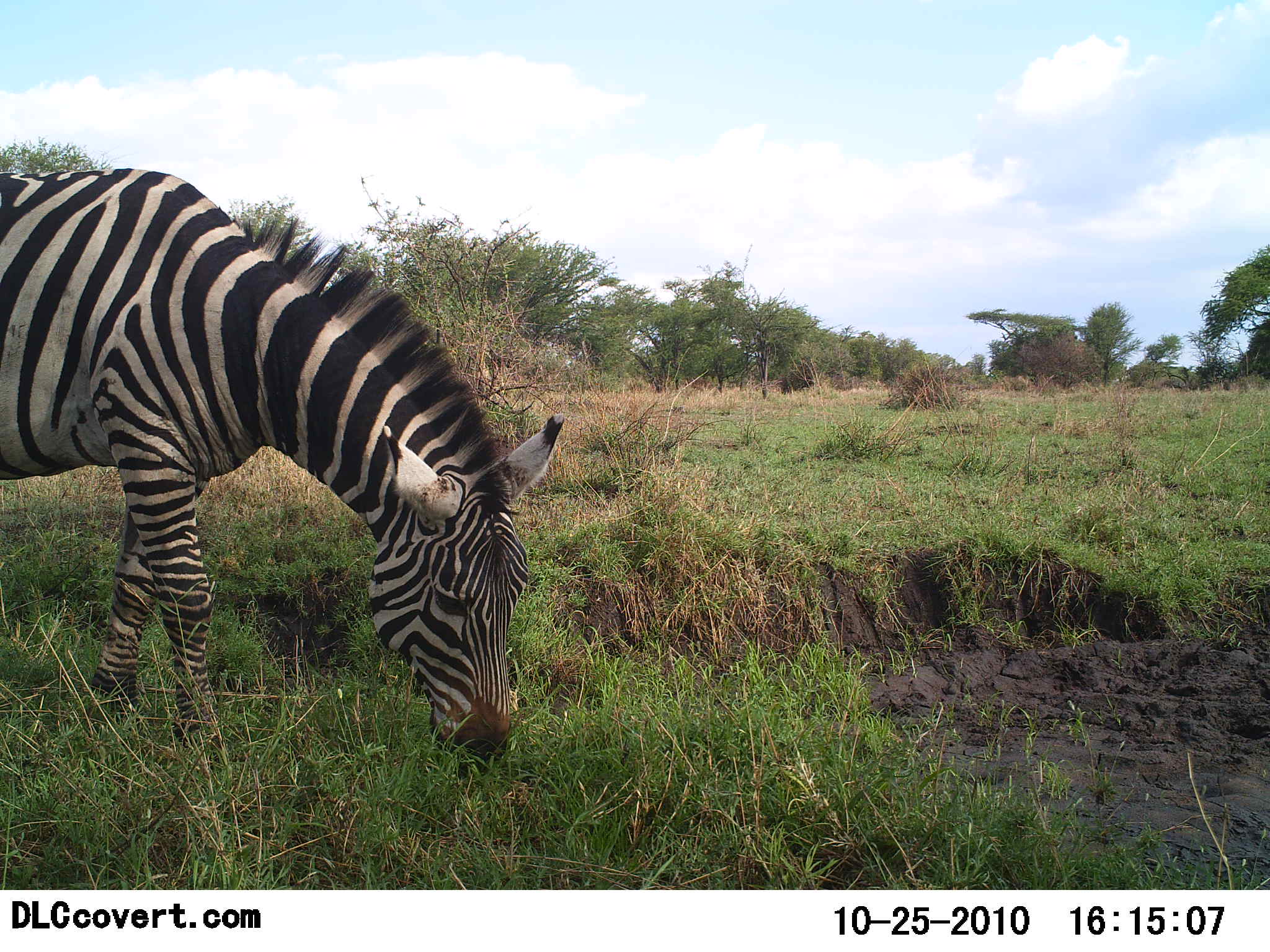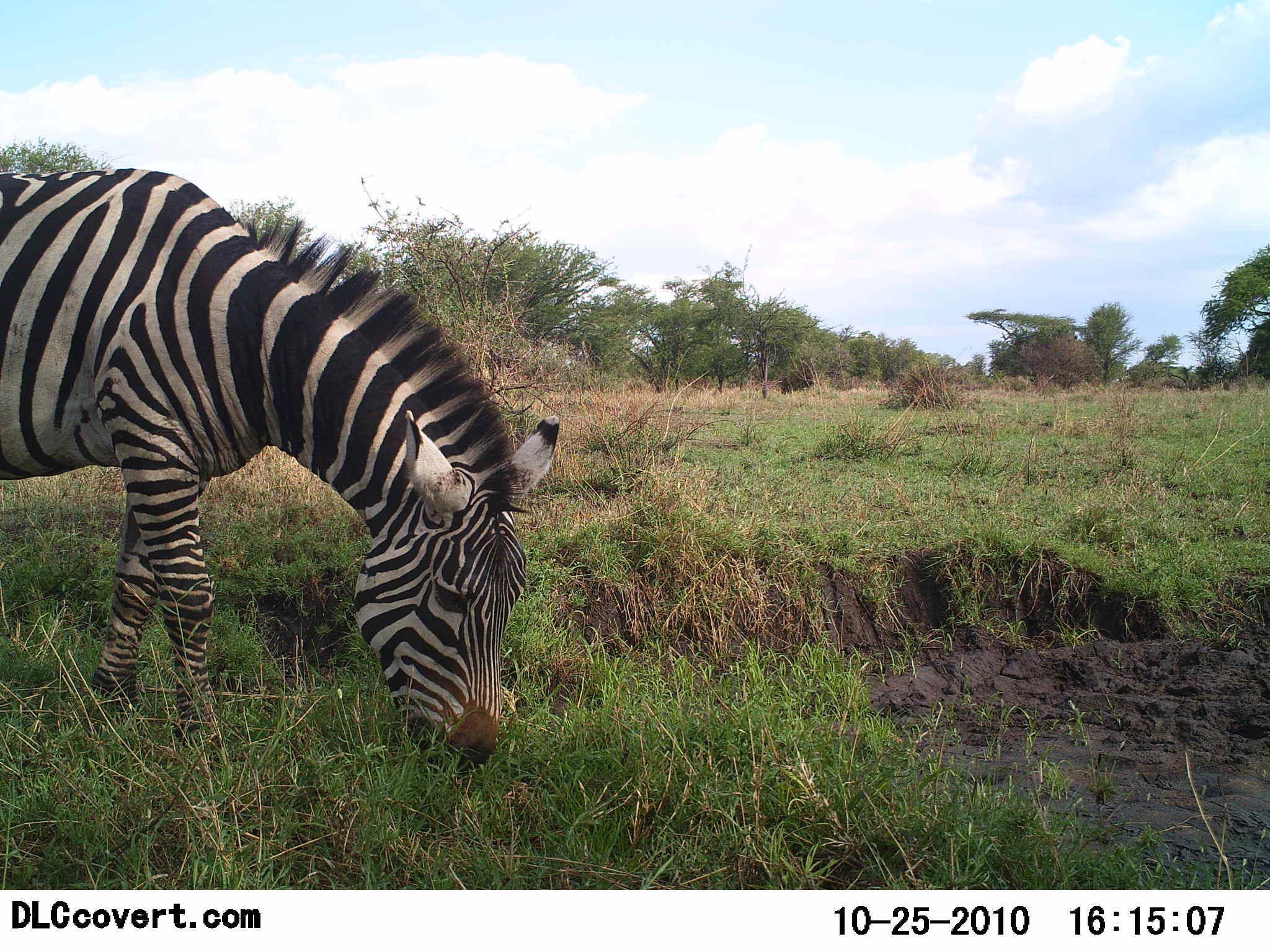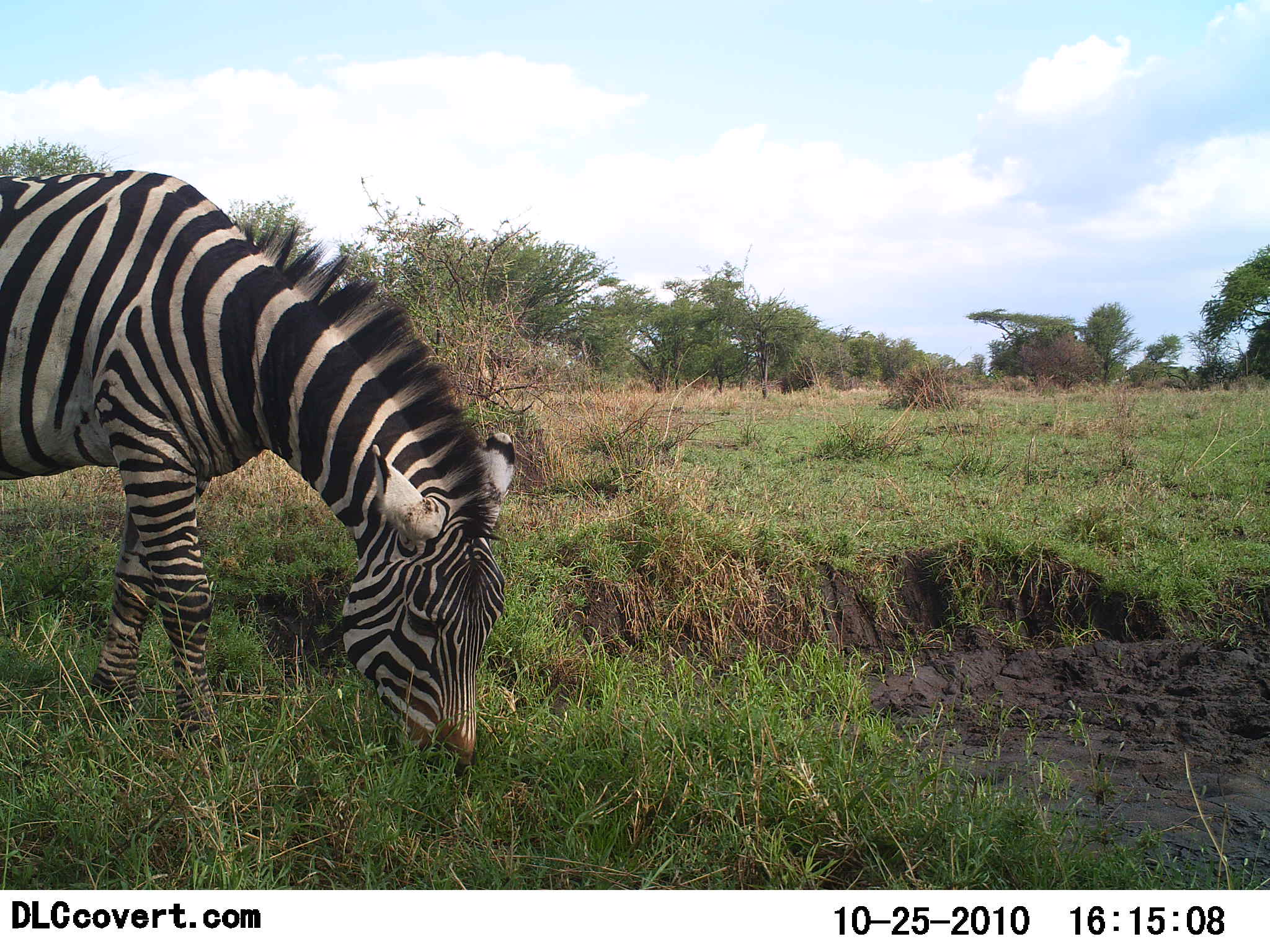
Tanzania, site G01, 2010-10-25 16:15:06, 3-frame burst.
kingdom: Animalia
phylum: Chordata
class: Mammalia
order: Perissodactyla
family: Equidae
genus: Equus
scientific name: Equus quagga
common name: plains zebra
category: zebra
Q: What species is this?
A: Zebra (plains zebra) (Equus quagga).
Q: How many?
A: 1.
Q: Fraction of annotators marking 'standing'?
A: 35%.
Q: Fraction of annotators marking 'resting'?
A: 0%.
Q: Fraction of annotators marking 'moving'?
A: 0%.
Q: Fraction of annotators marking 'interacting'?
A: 0%.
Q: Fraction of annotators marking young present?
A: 0%.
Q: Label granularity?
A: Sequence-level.